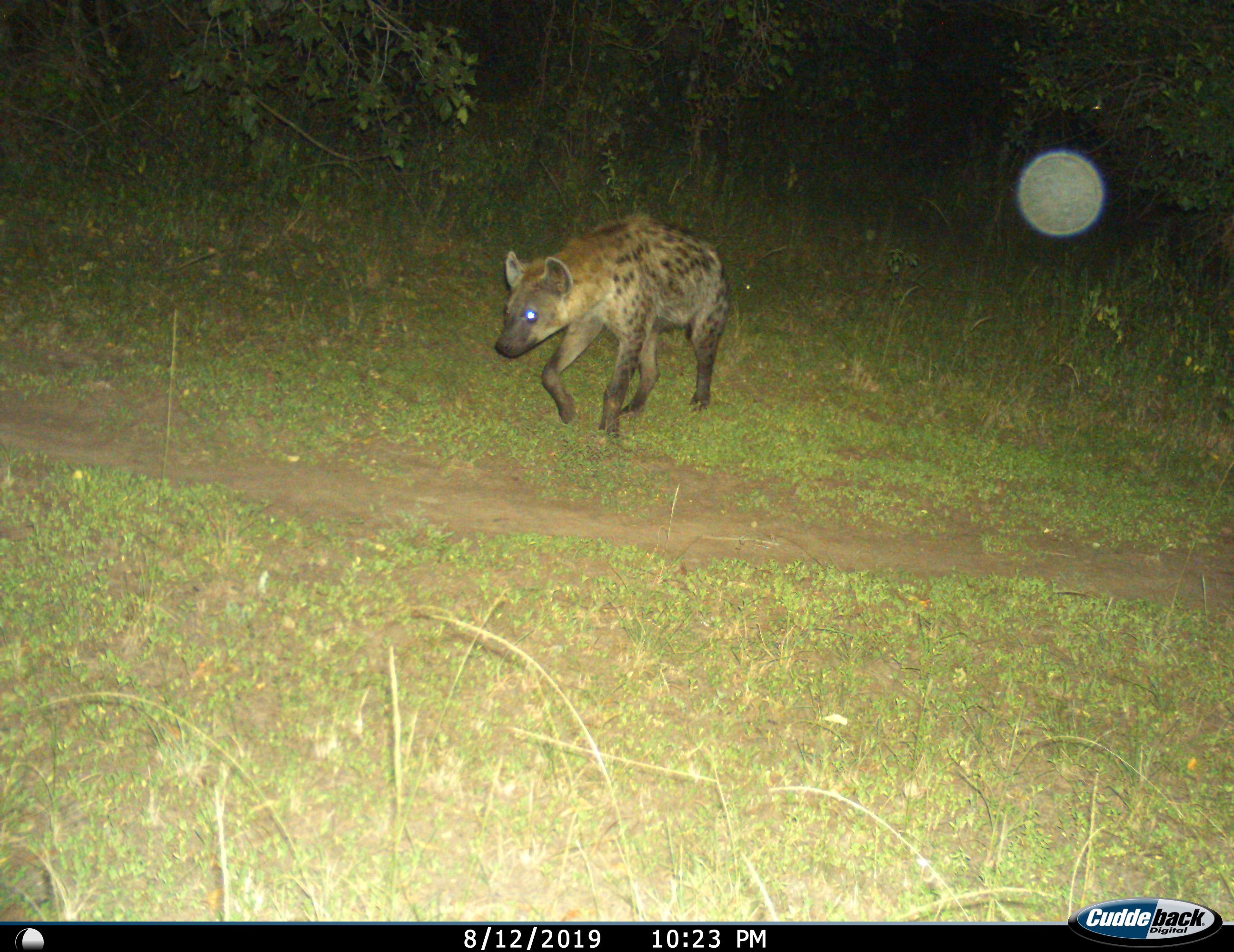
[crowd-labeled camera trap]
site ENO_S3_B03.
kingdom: Animalia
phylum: Chordata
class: Mammalia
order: Carnivora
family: Hyaenidae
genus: Crocuta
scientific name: Crocuta crocuta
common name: spotted hyena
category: hyenaspotted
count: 1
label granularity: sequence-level